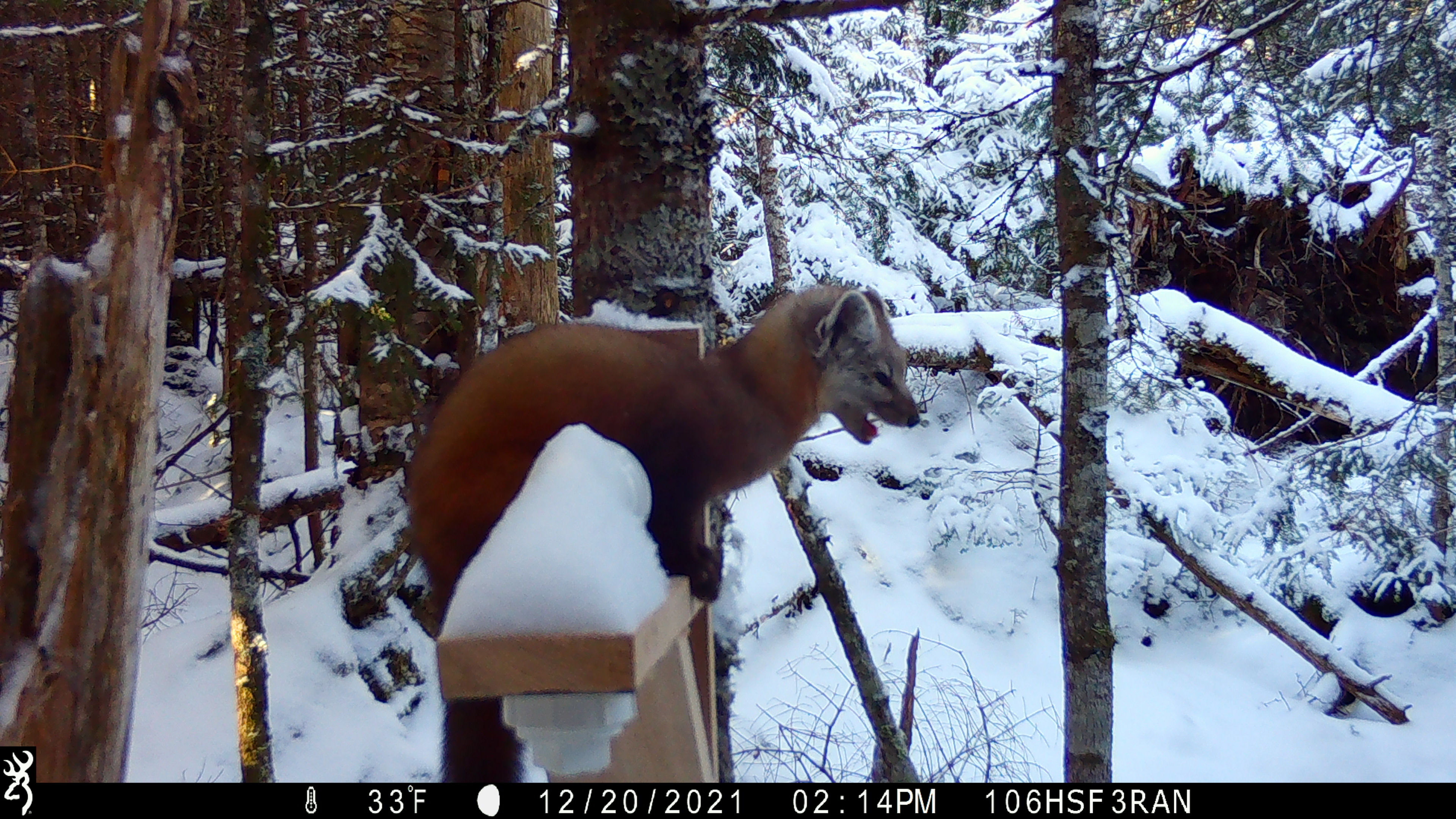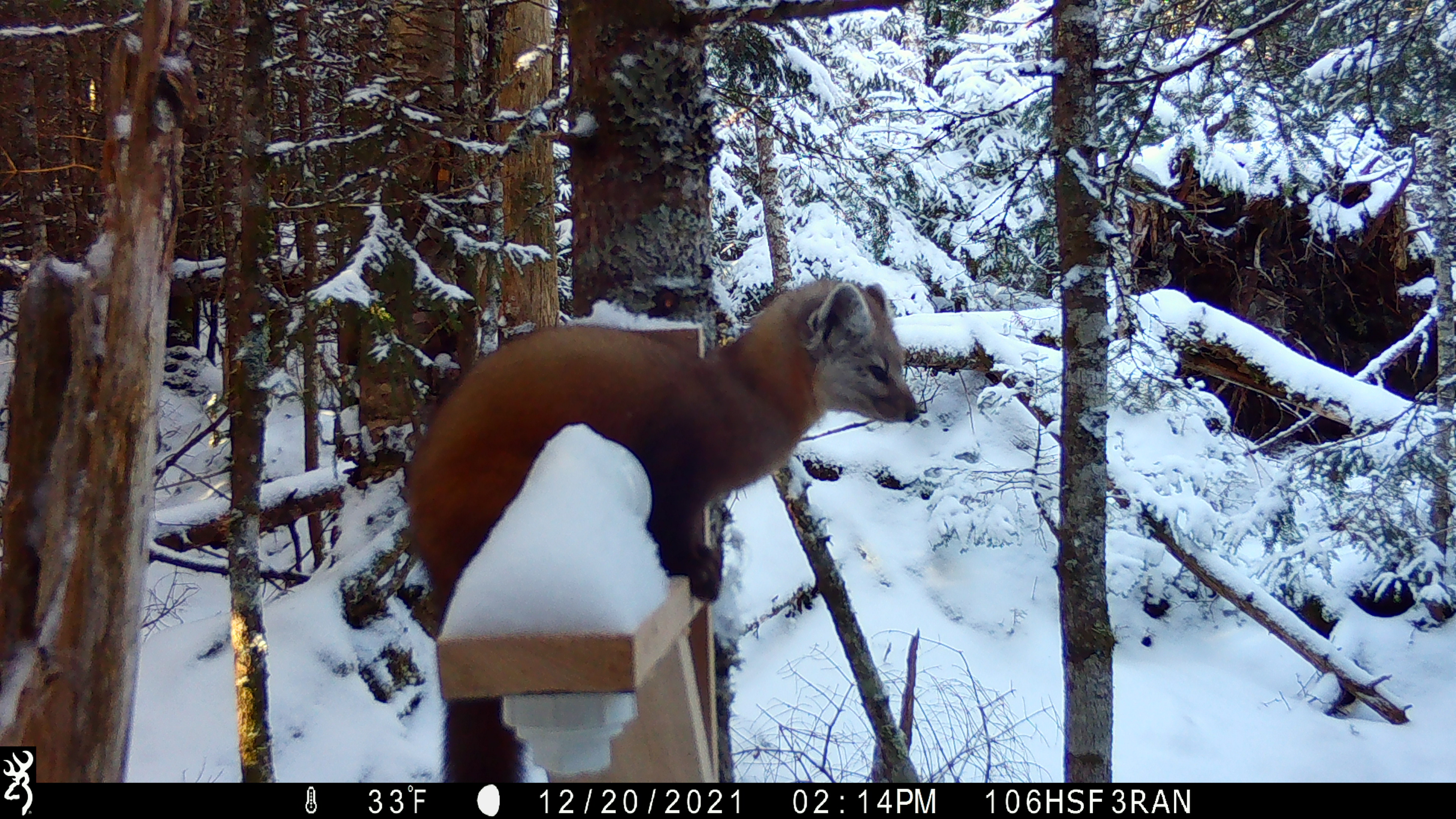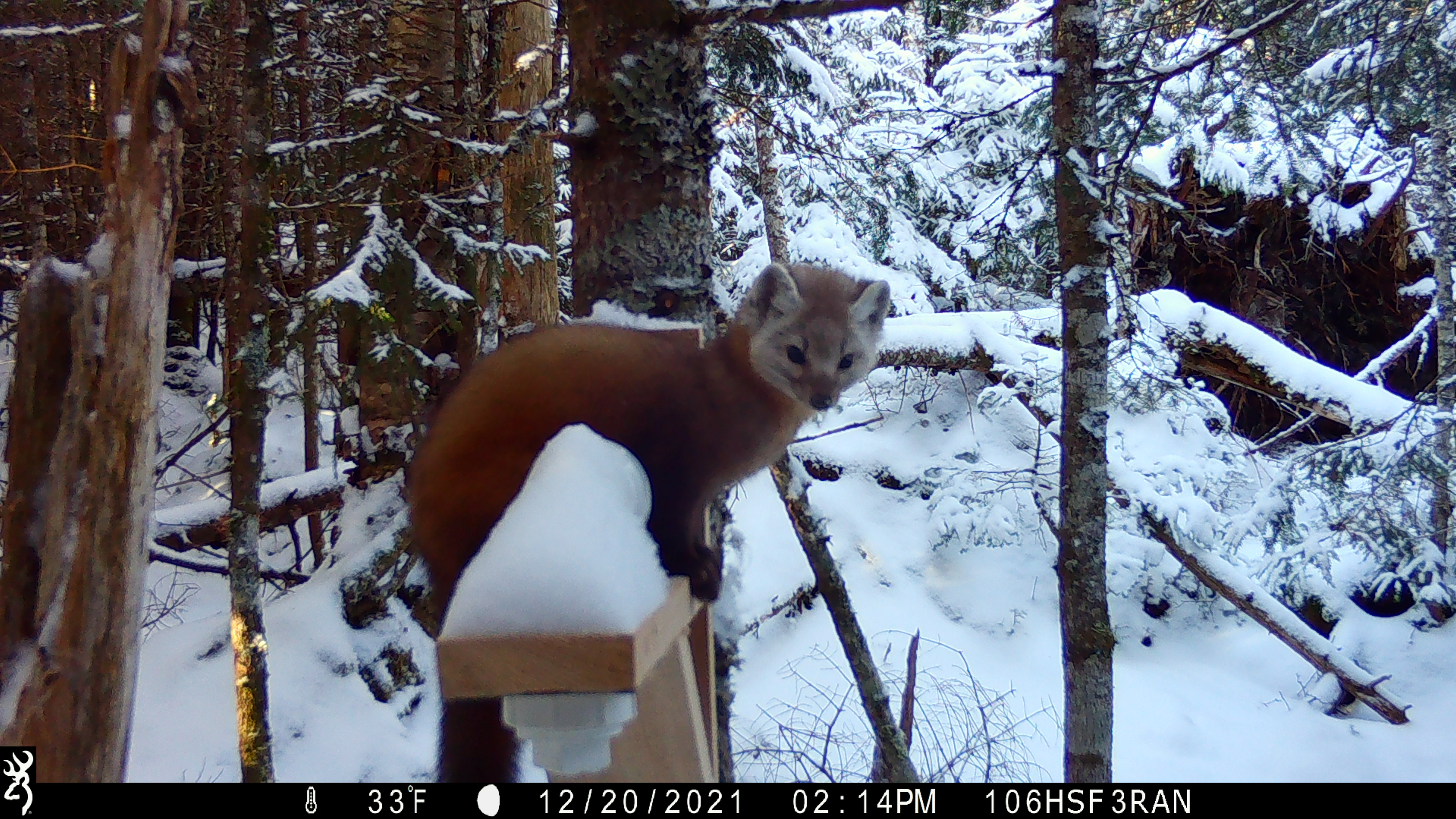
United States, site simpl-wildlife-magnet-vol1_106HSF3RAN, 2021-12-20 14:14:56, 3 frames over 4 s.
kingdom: Animalia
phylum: Chordata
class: Mammalia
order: Carnivora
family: Mustelidae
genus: Martes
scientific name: Martes americana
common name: american marten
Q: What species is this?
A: American marten (Martes americana).